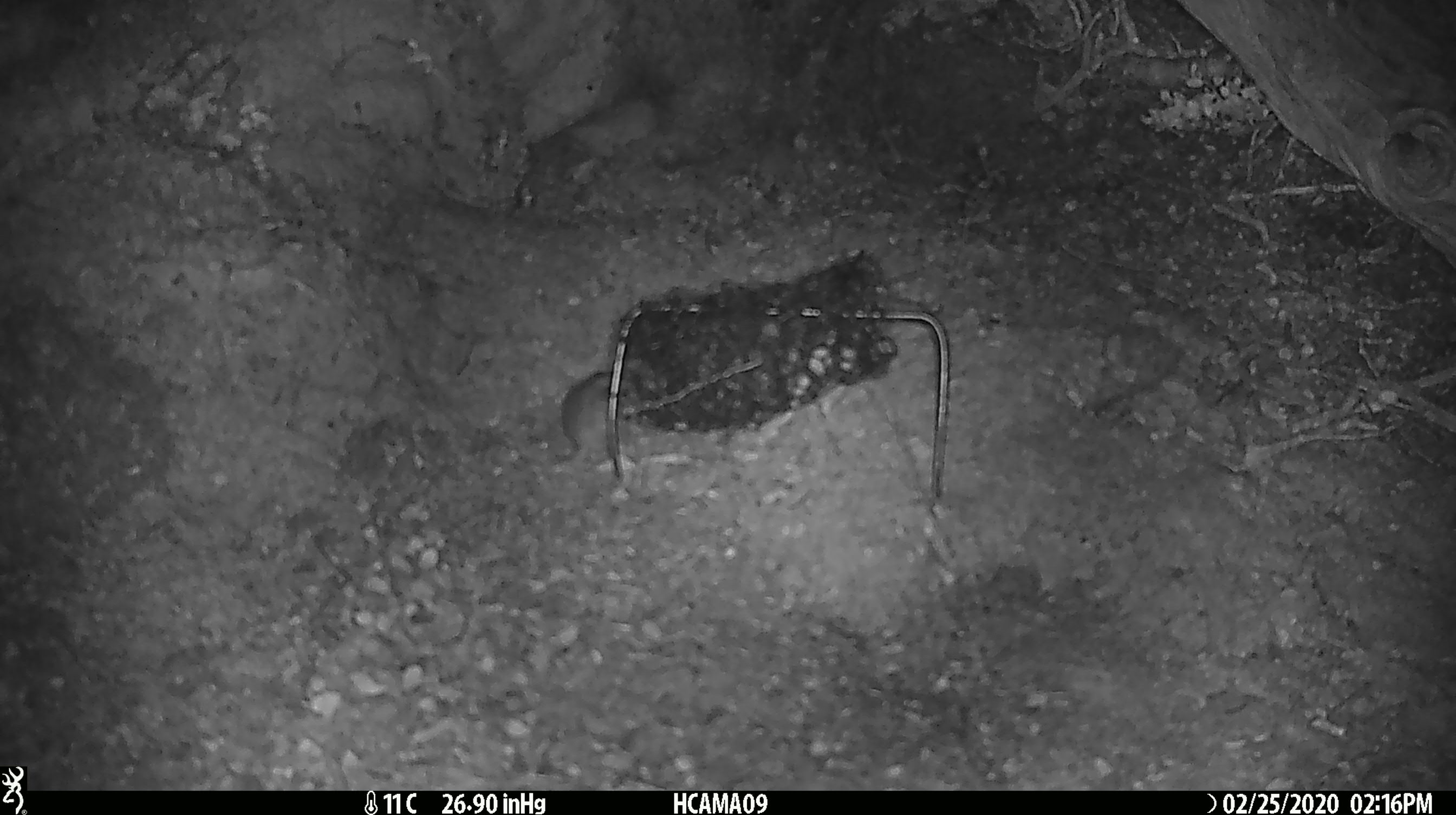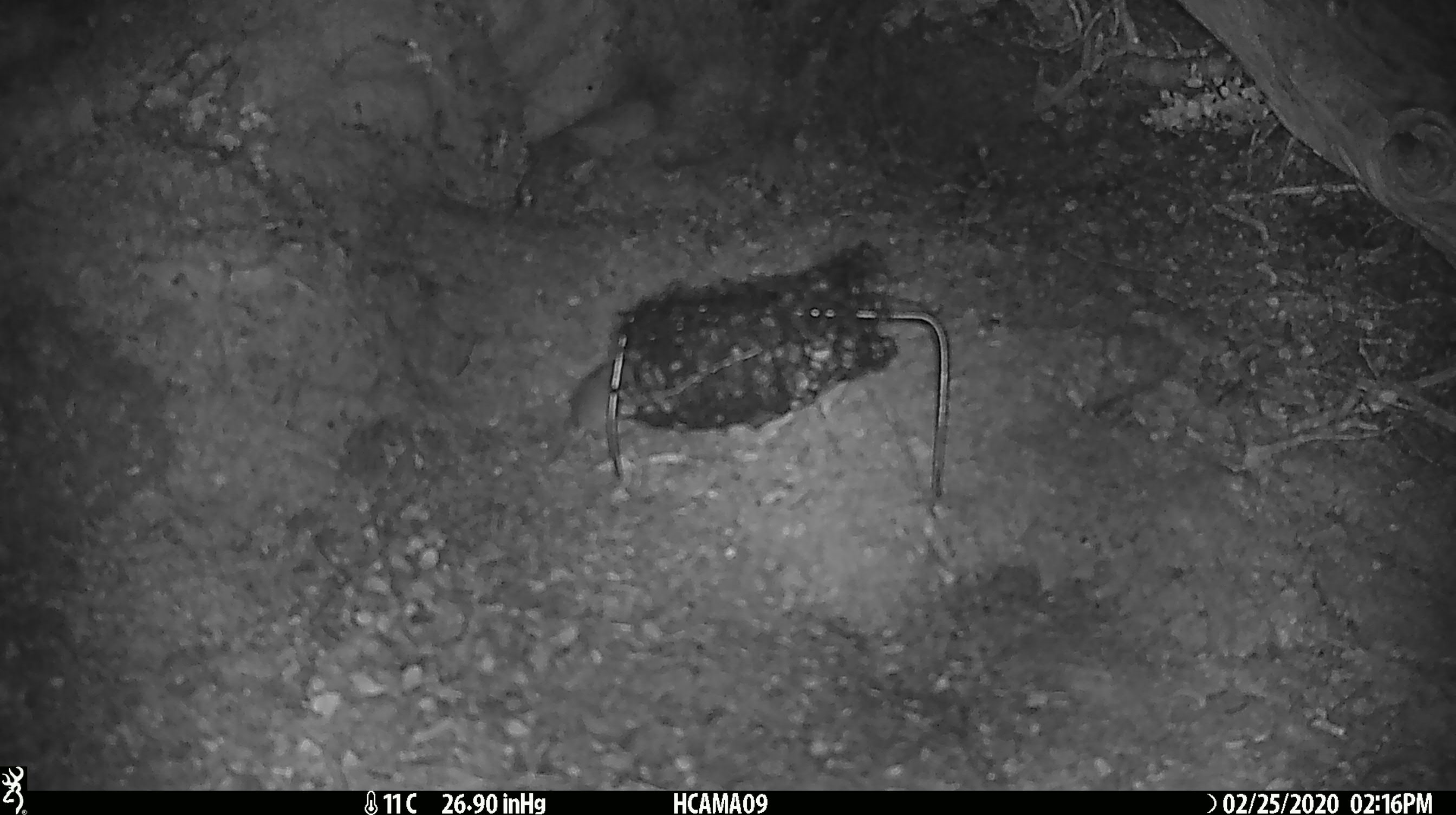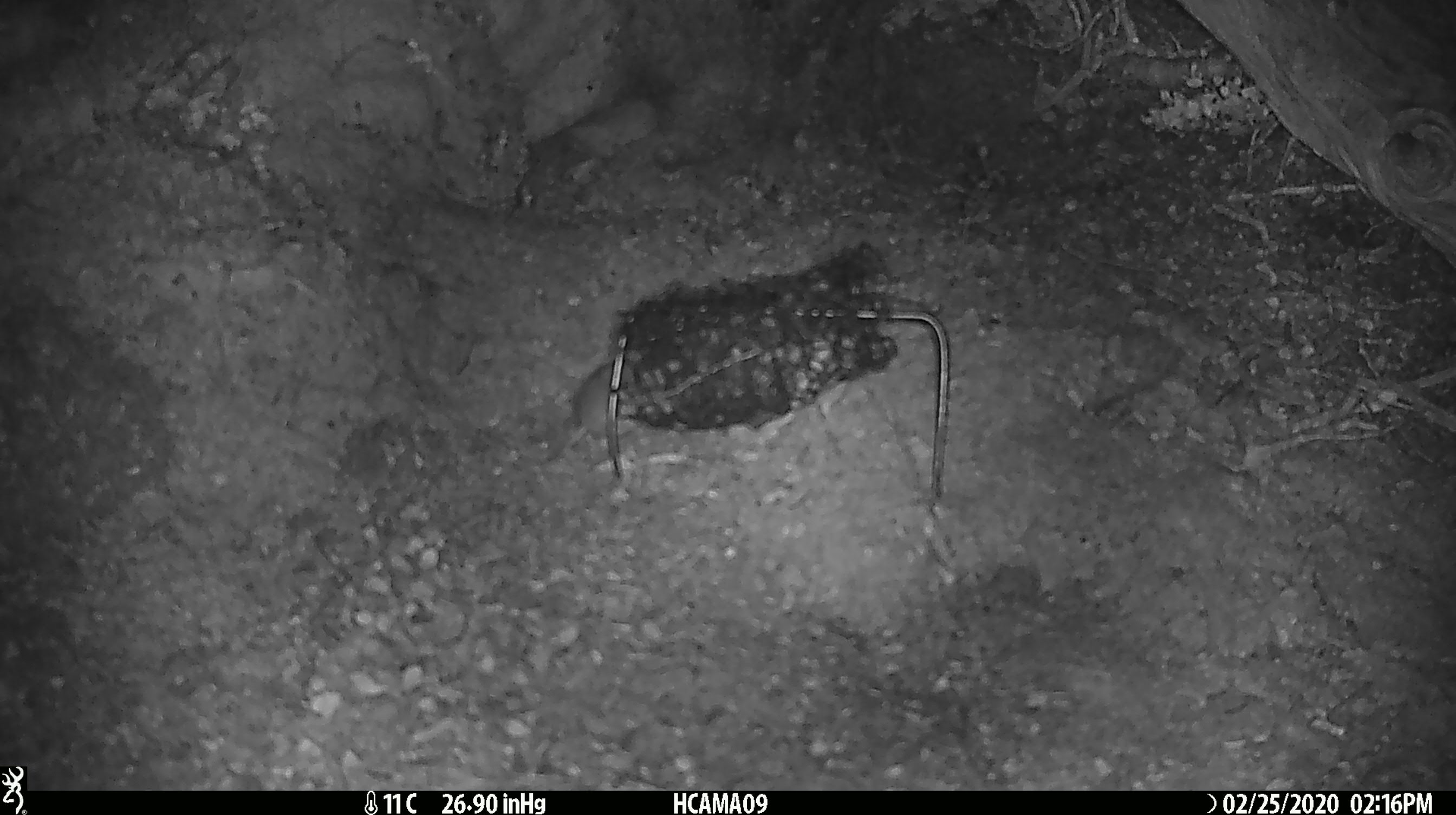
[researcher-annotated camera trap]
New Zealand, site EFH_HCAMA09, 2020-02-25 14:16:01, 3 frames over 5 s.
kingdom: Animalia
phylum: Chordata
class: Mammalia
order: Rodentia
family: Muridae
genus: Mus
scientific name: Mus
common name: mouse